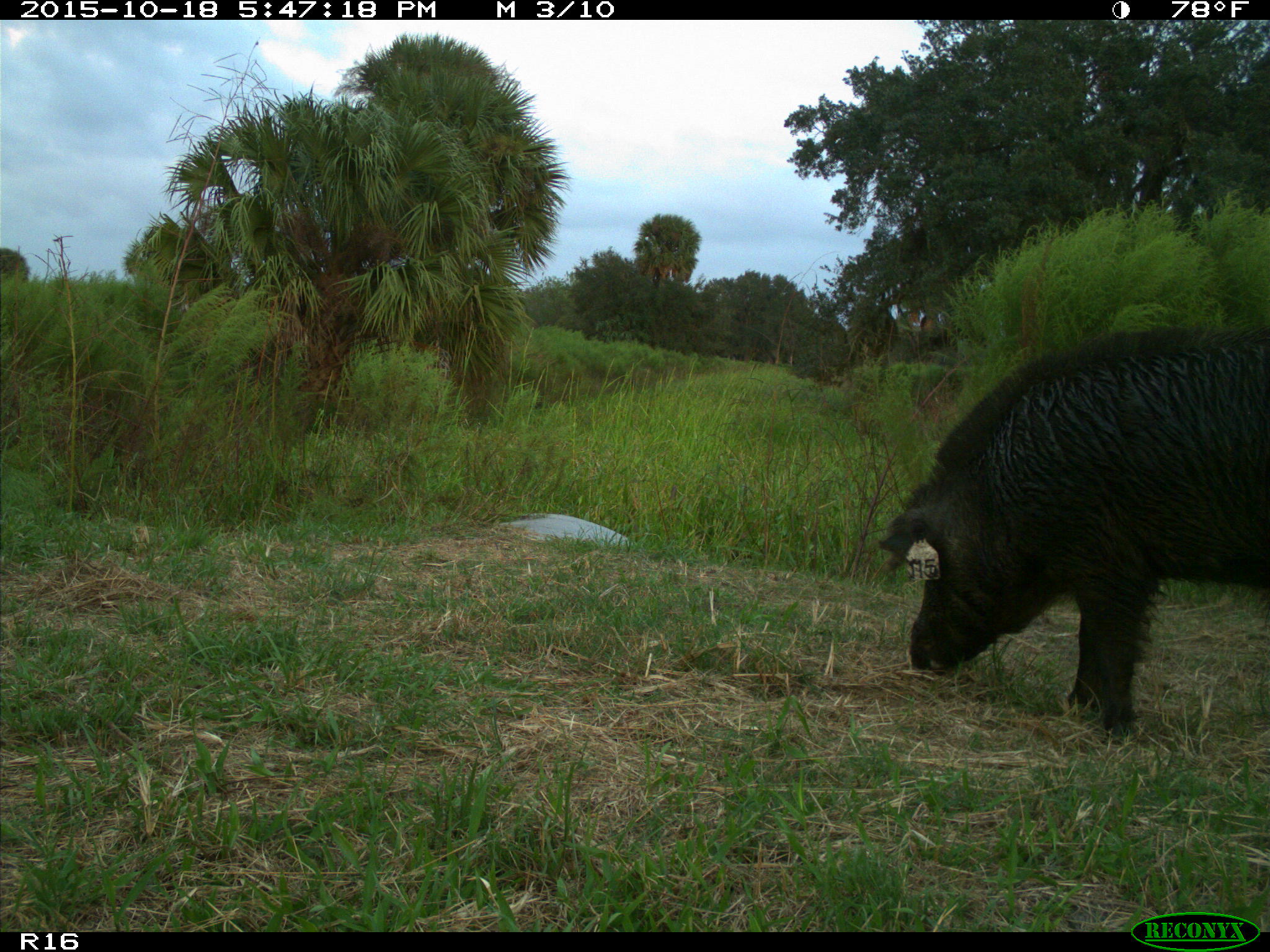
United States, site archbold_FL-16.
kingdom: Animalia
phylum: Chordata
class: Mammalia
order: Artiodactyla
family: Suidae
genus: Sus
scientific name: Sus scrofa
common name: wild boar